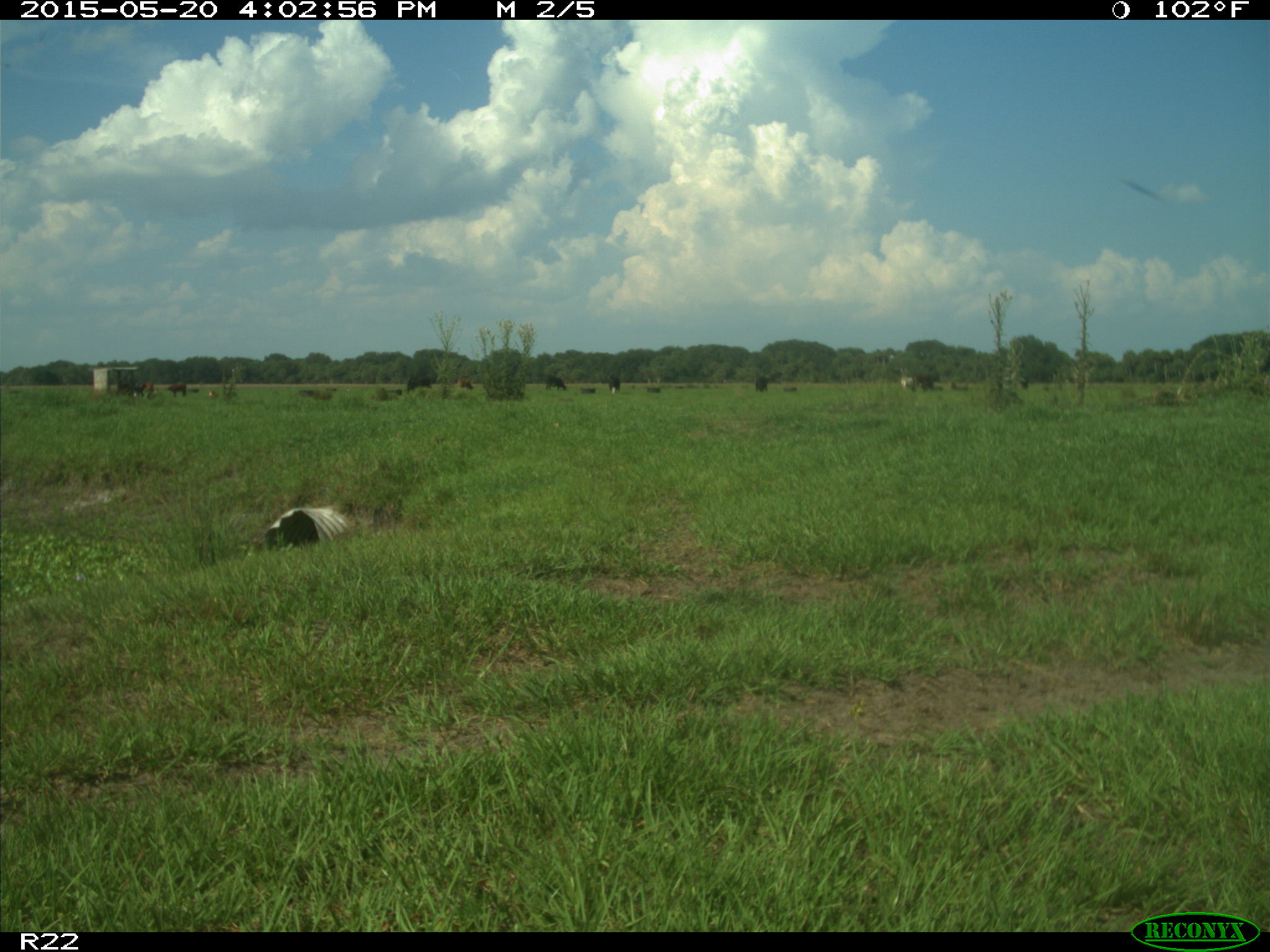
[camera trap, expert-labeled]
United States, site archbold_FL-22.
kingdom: Animalia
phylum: Chordata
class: Mammalia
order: Artiodactyla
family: Bovidae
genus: Bos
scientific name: Bos taurus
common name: domestic cow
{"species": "Bos taurus (domestic cow)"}